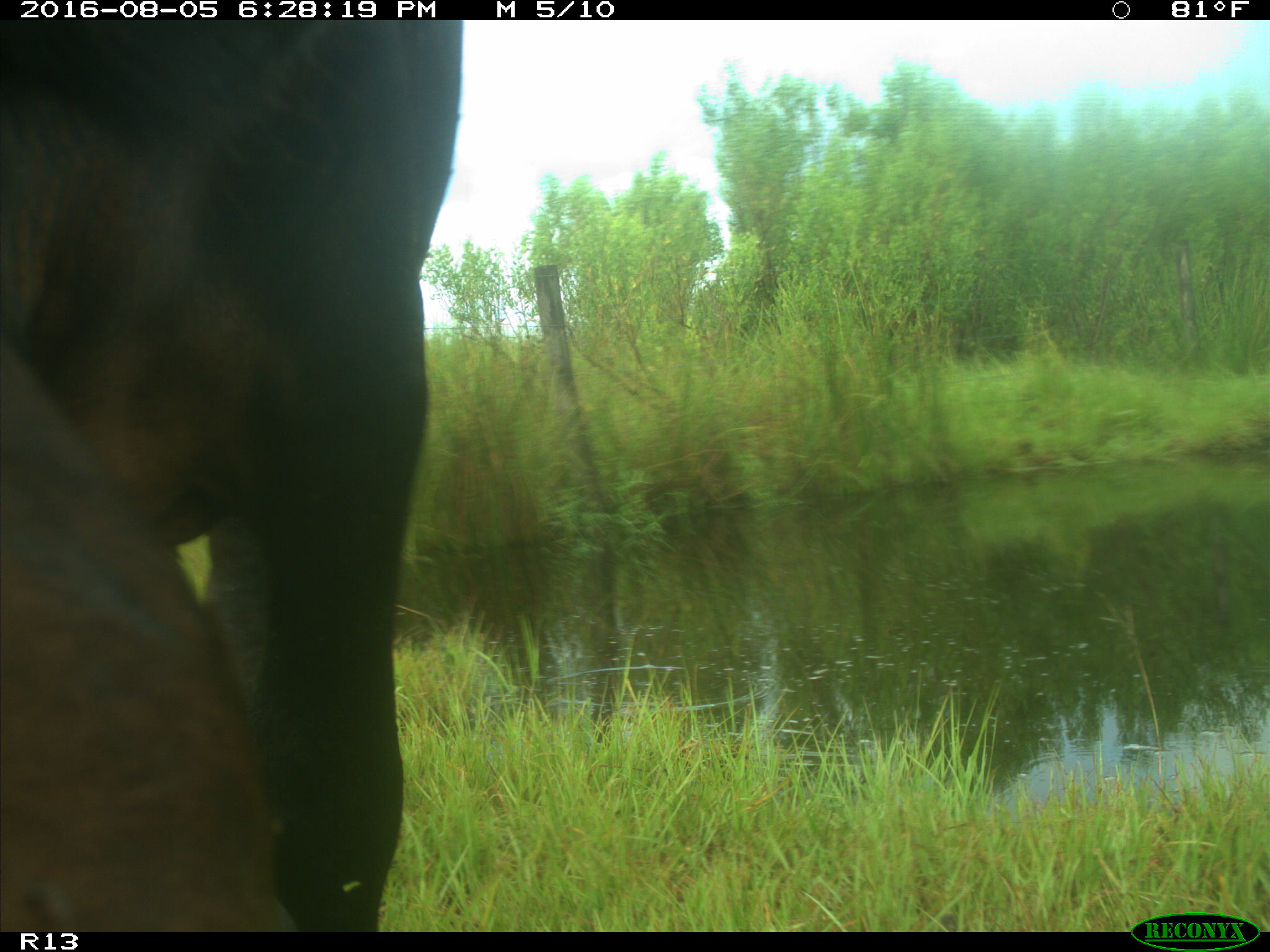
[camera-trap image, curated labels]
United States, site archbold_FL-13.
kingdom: Animalia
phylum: Chordata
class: Mammalia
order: Artiodactyla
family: Bovidae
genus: Bos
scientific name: Bos taurus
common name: domestic cow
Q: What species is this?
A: Bos taurus (domestic cow).